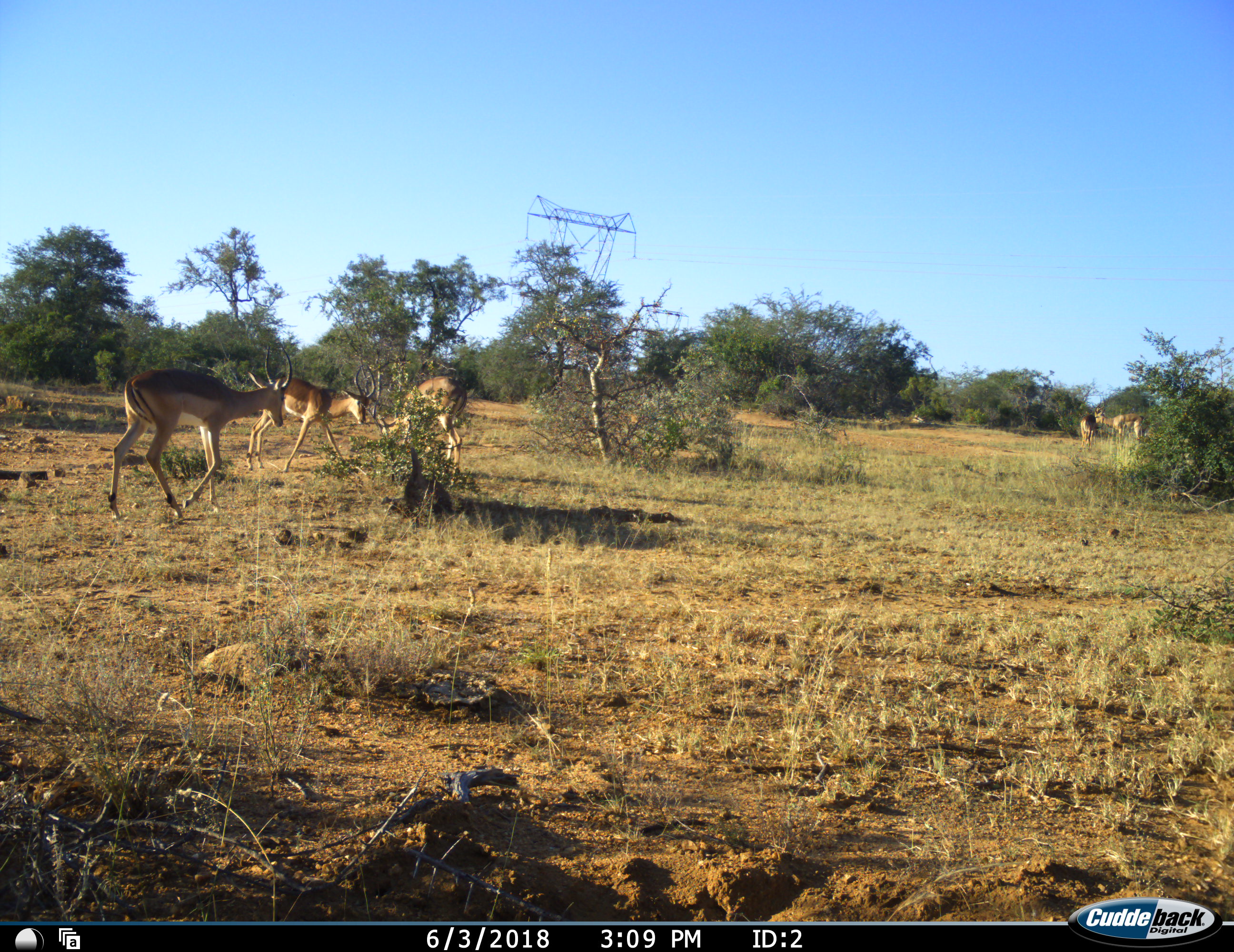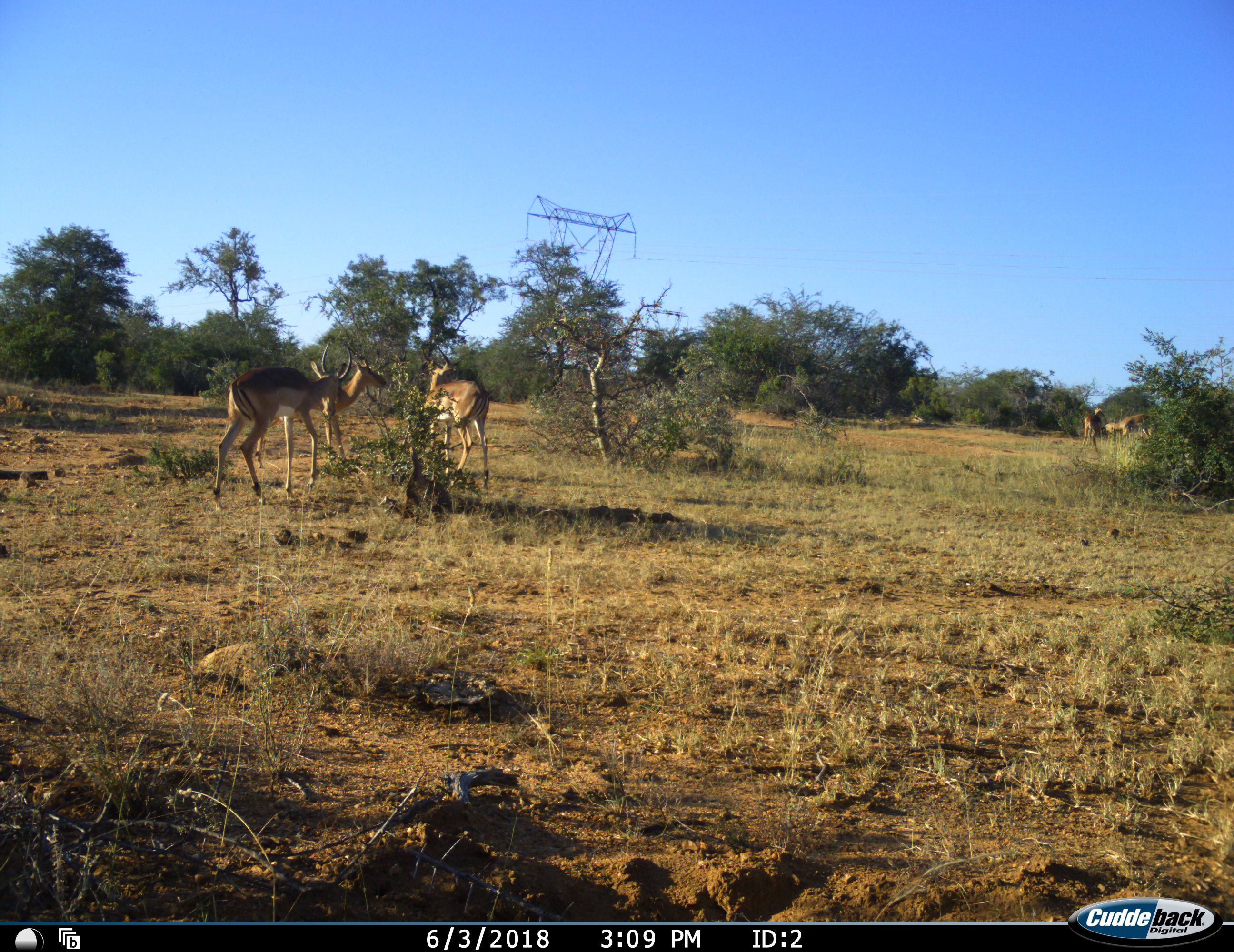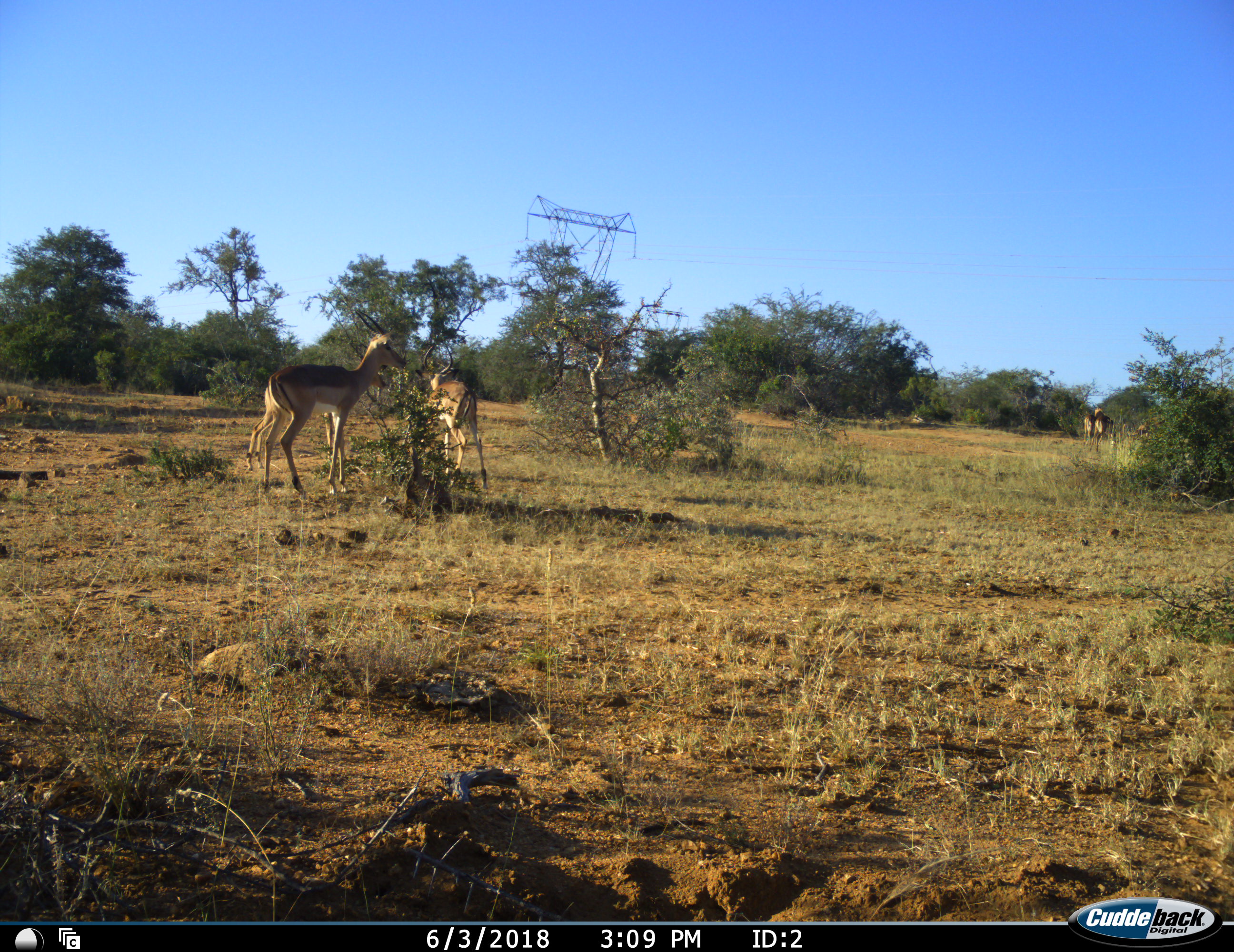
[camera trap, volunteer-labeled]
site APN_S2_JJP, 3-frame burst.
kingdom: Animalia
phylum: Chordata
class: Mammalia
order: Artiodactyla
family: Bovidae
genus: Aepyceros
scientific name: Aepyceros melampus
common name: impala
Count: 6.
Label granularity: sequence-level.